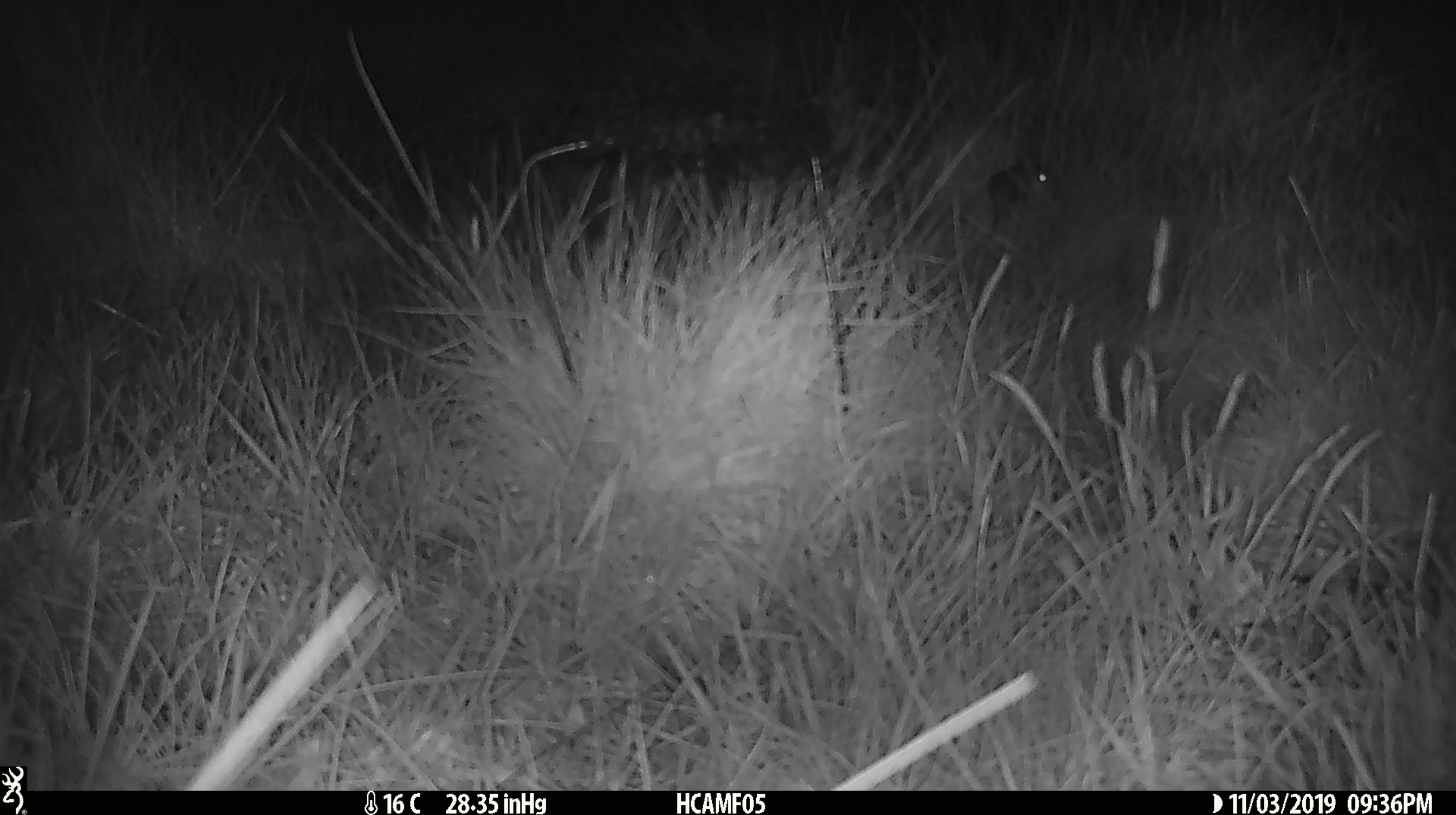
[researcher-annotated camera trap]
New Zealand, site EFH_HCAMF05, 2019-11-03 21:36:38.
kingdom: Animalia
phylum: Chordata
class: Mammalia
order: Rodentia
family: Muridae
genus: Mus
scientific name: Mus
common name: mouse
Mouse (Mus).